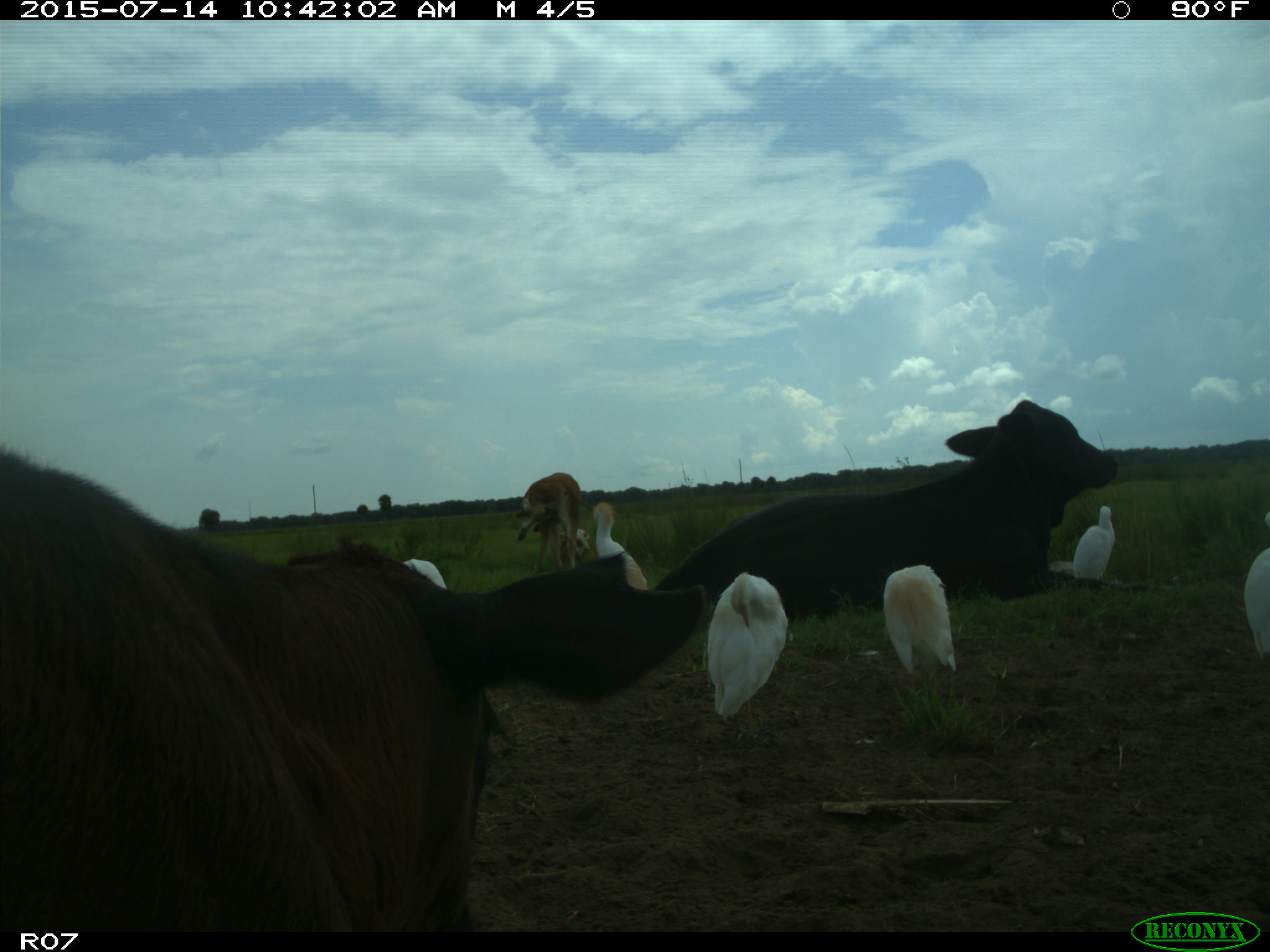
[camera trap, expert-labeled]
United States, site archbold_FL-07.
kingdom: Animalia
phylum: Chordata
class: Mammalia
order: Artiodactyla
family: Bovidae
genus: Bos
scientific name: Bos taurus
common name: domestic cow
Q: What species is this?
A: Bos taurus (domestic cow).